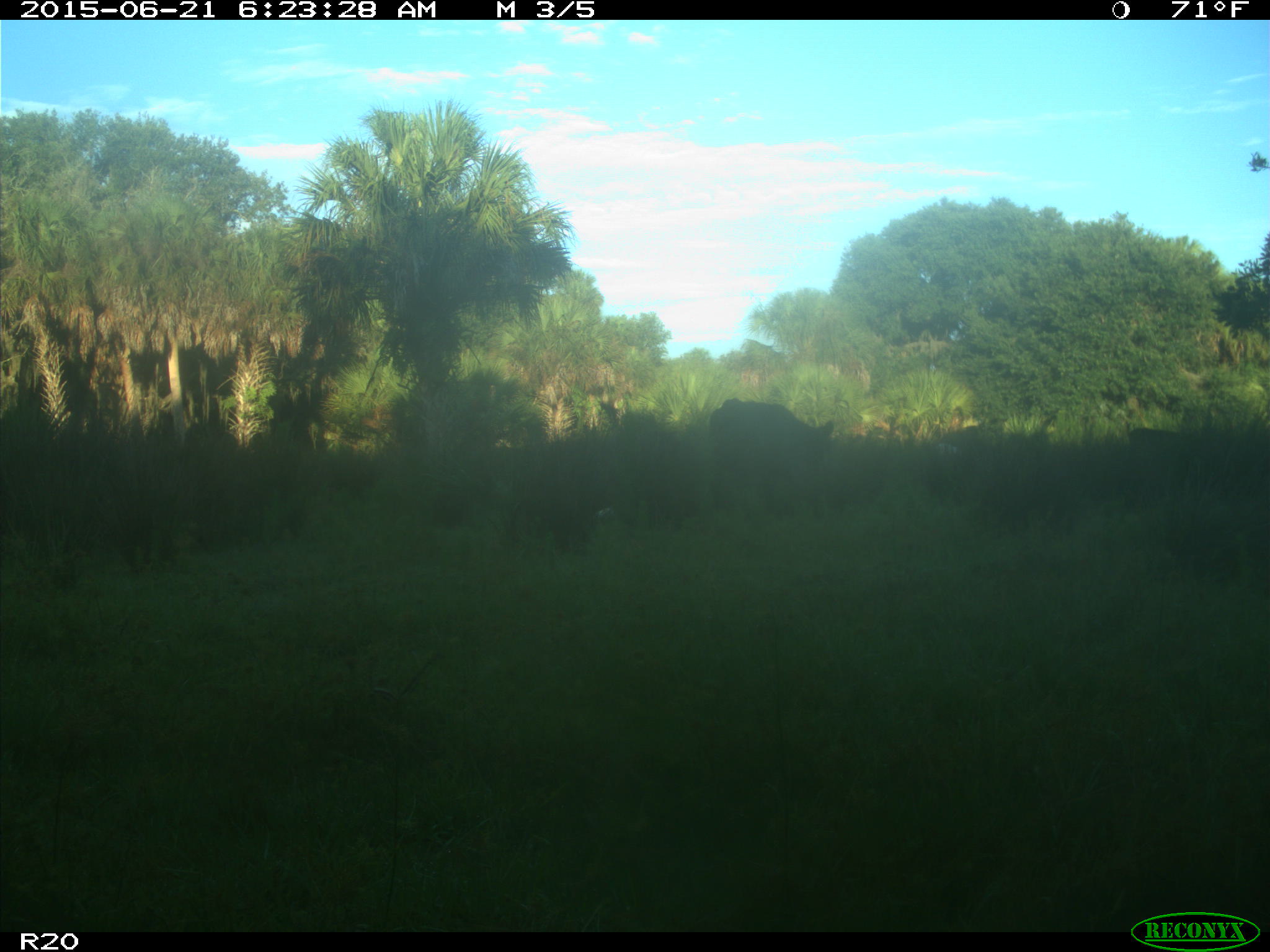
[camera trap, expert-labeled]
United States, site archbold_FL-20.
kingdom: Animalia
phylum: Chordata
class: Mammalia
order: Artiodactyla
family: Bovidae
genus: Bos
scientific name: Bos taurus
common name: domestic cow